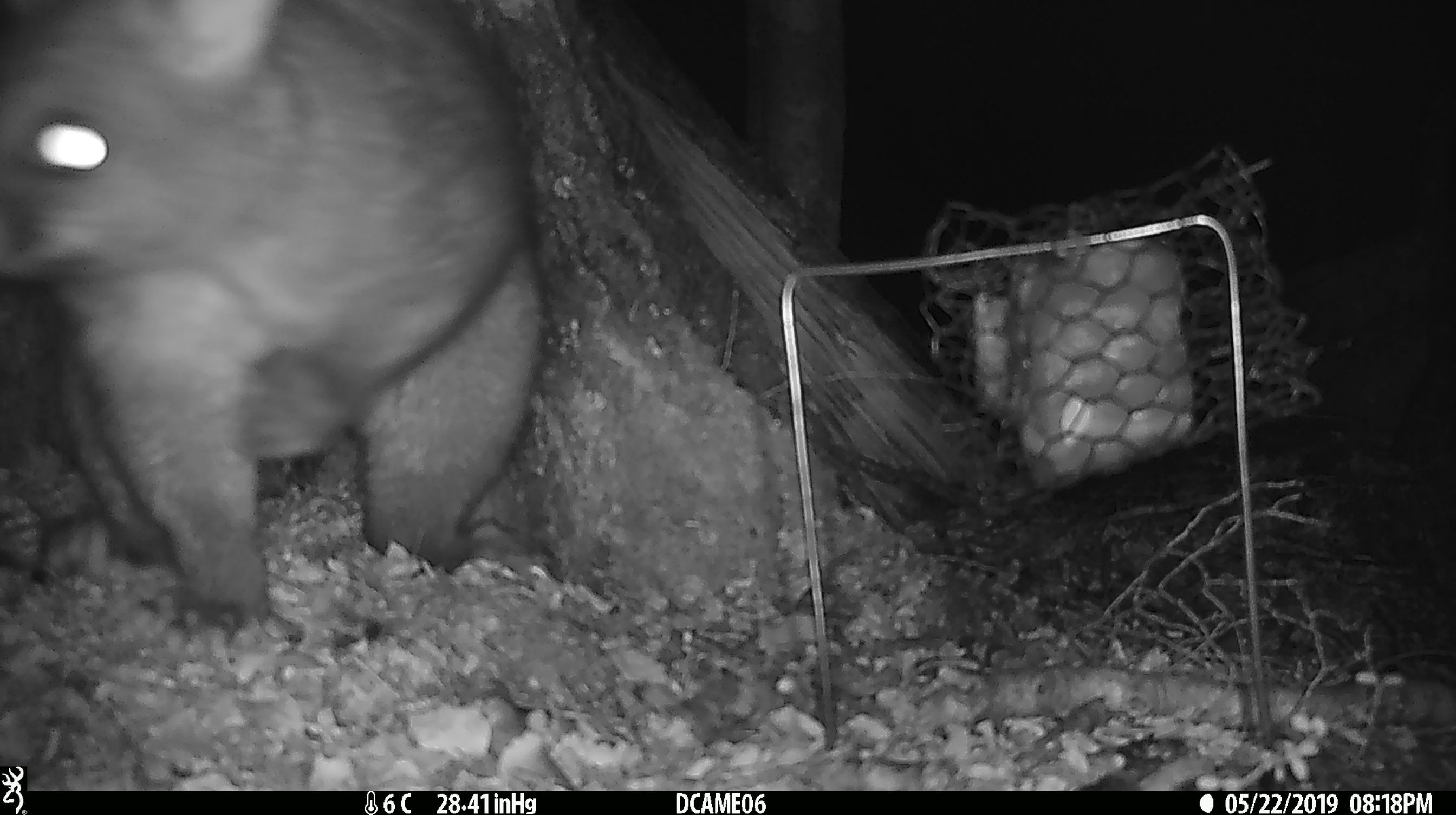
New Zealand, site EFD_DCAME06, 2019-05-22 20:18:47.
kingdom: Animalia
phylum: Chordata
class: Mammalia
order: Diprotodontia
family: Phalangeridae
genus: Trichosurus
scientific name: Trichosurus vulpecula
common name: common brushtail possum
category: possum